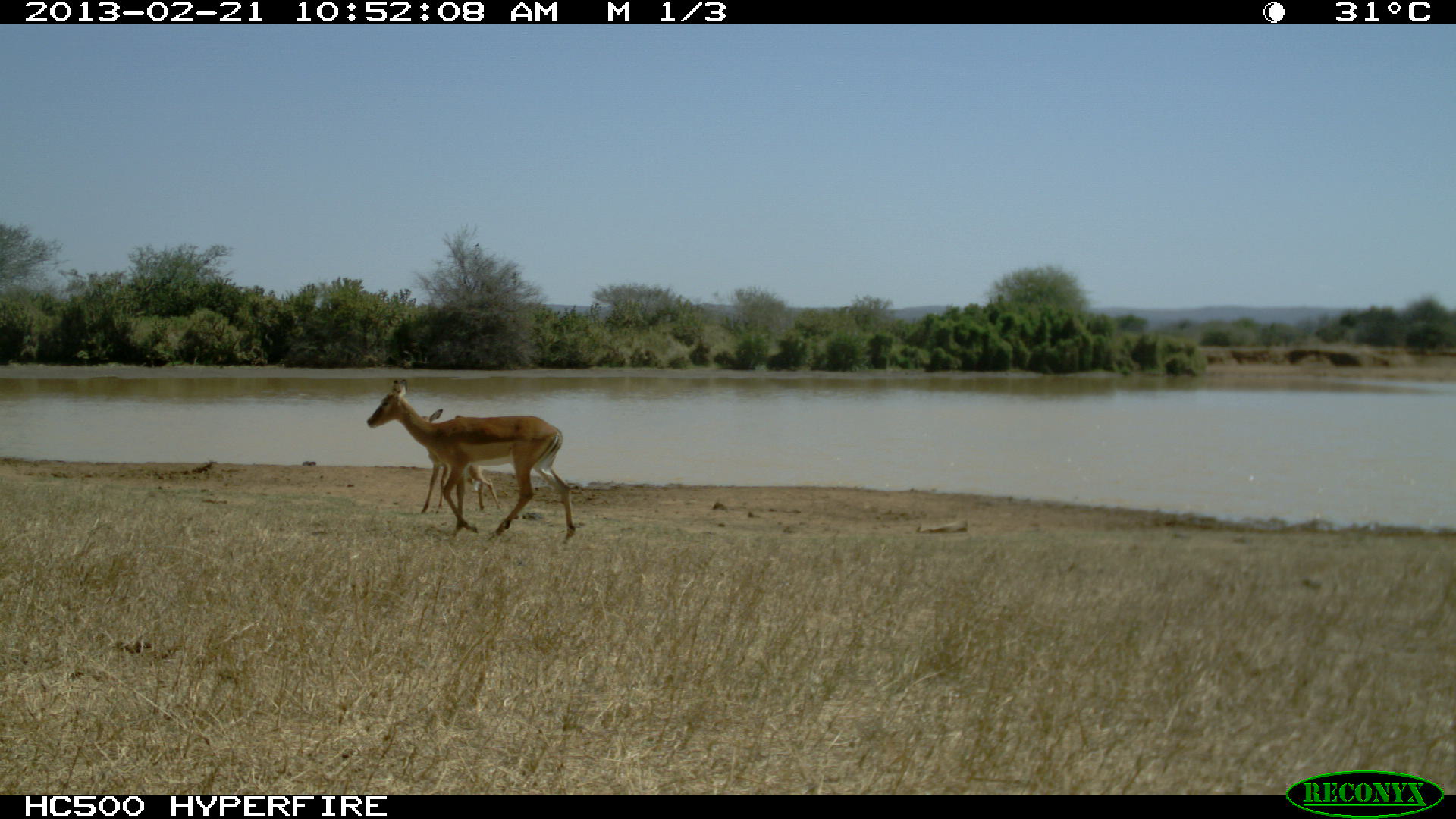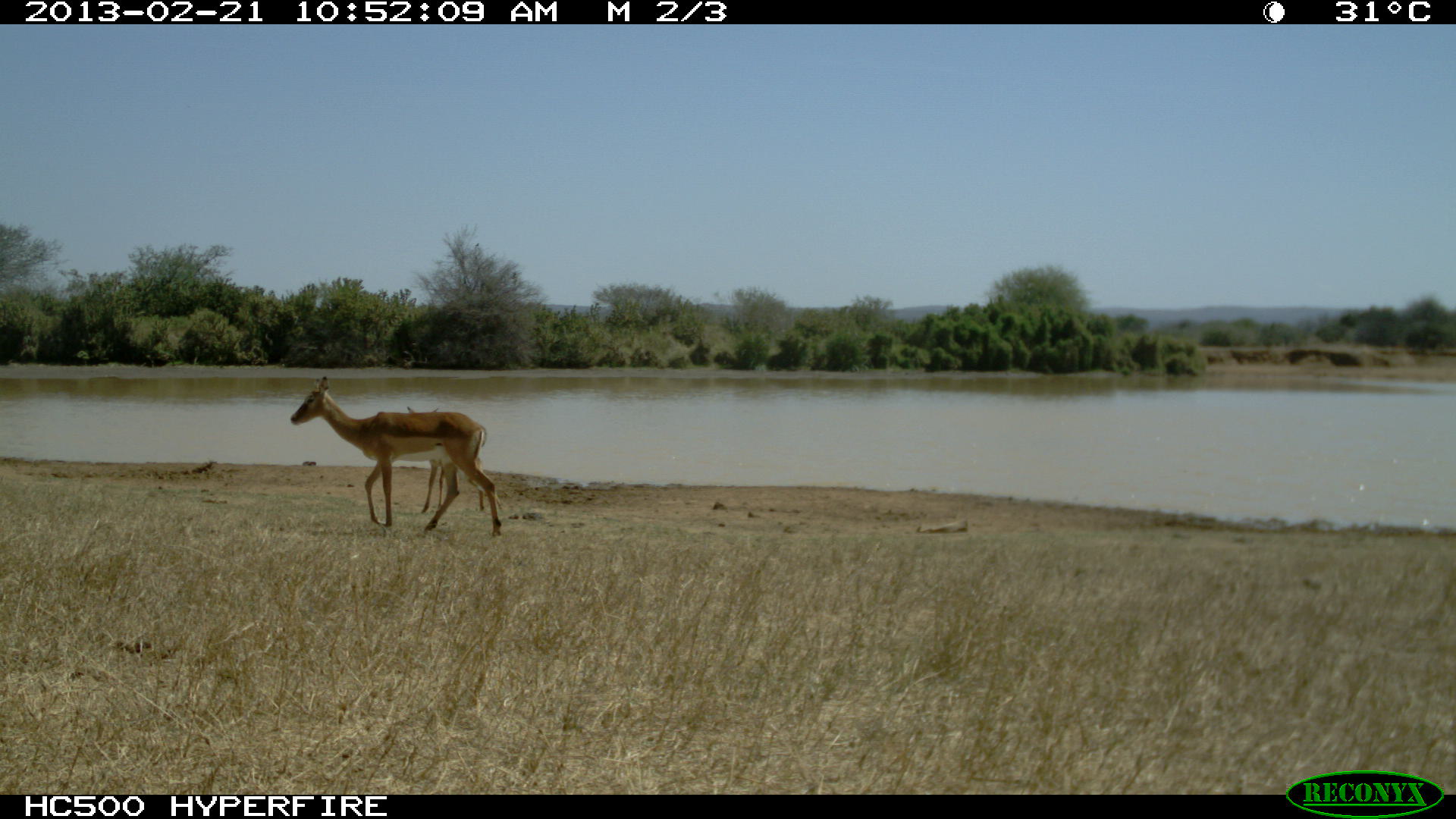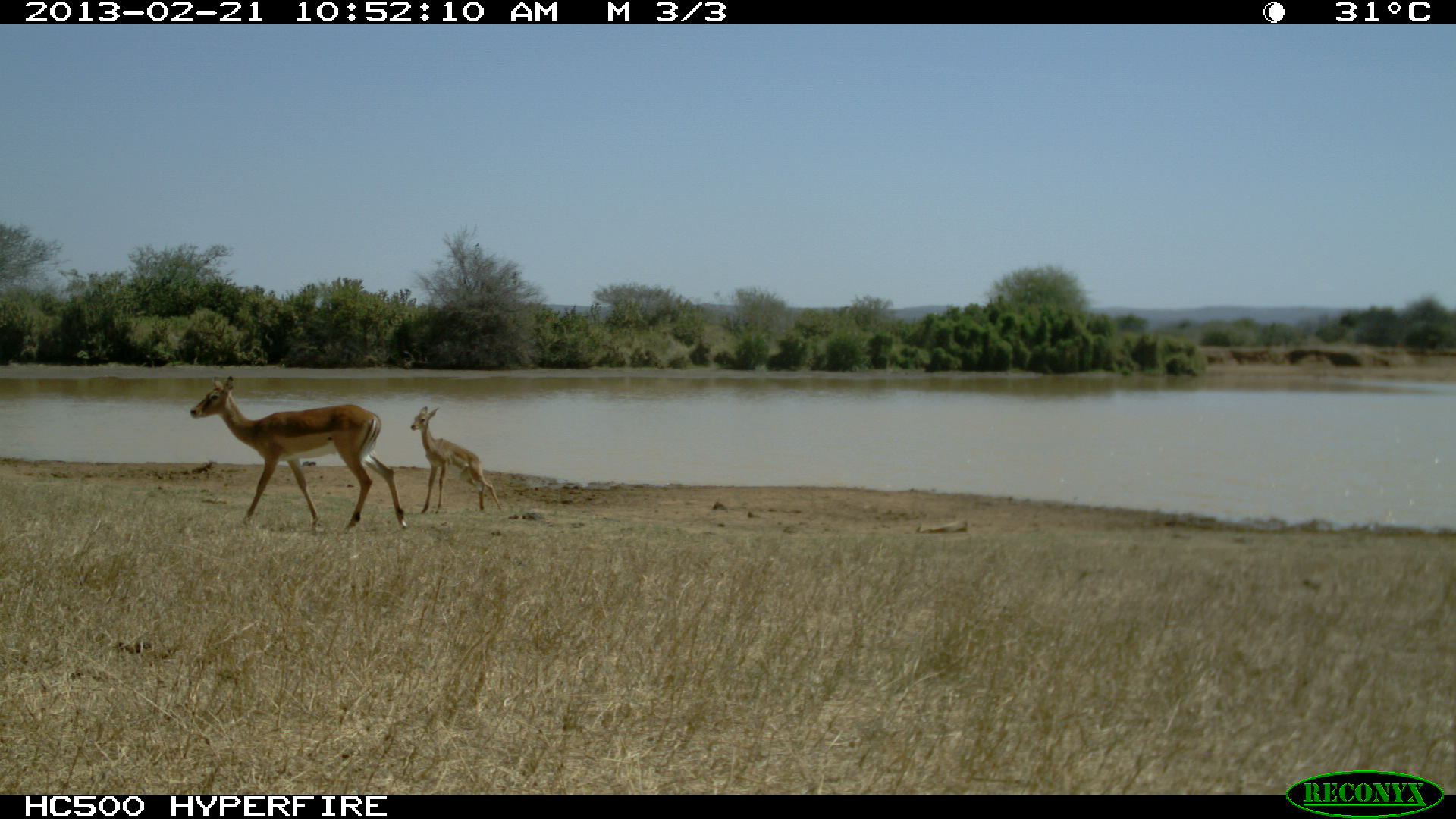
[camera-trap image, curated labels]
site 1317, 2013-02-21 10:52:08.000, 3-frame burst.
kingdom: Animalia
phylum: Chordata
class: Mammalia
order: Artiodactyla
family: Bovidae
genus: Aepyceros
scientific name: Aepyceros melampus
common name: impala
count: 2